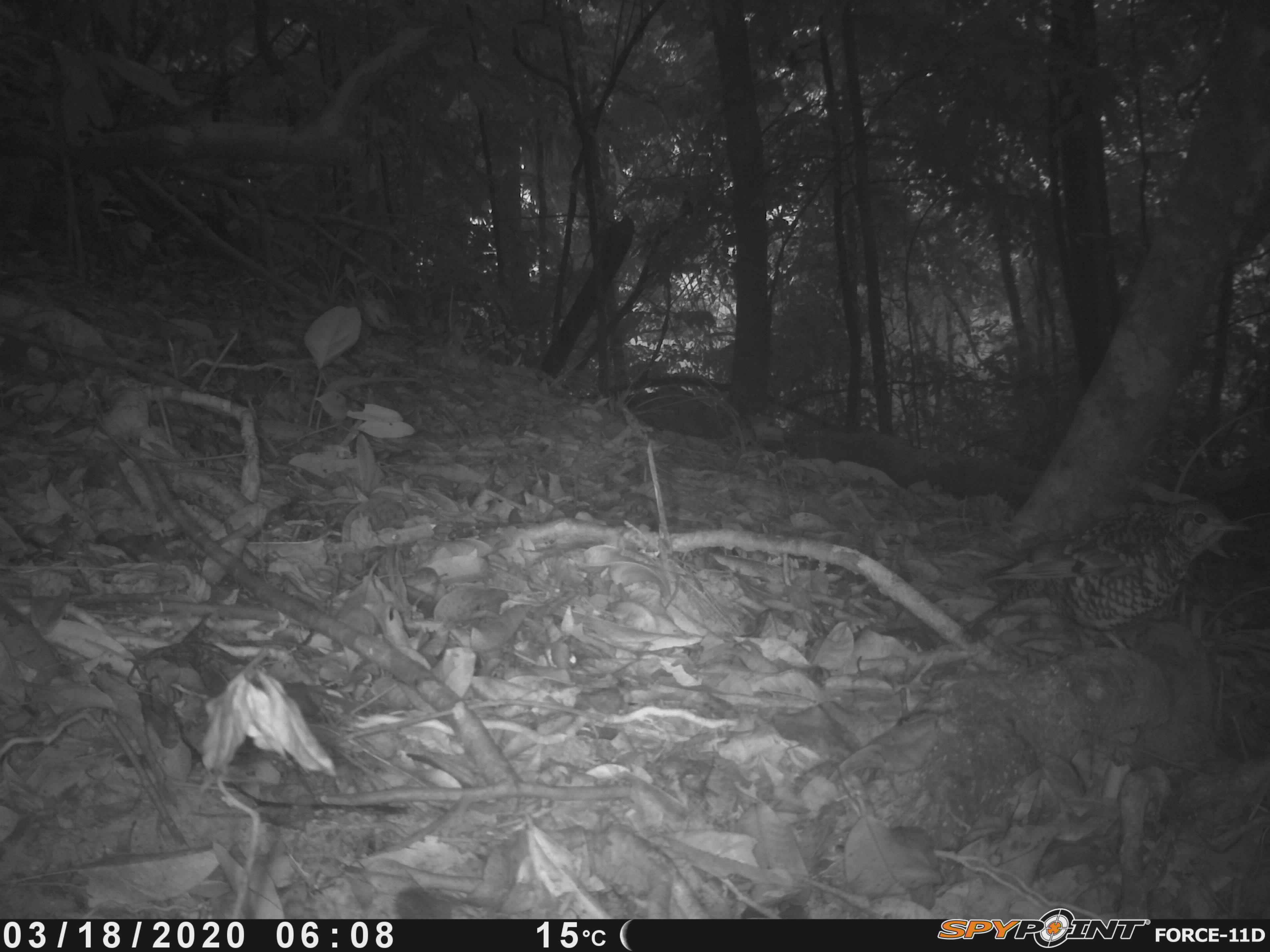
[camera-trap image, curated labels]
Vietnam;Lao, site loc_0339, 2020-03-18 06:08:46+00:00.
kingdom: Animalia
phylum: Chordata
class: Aves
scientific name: Aves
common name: bird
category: unidentified bird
Unidentified bird (bird) (Aves). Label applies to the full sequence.